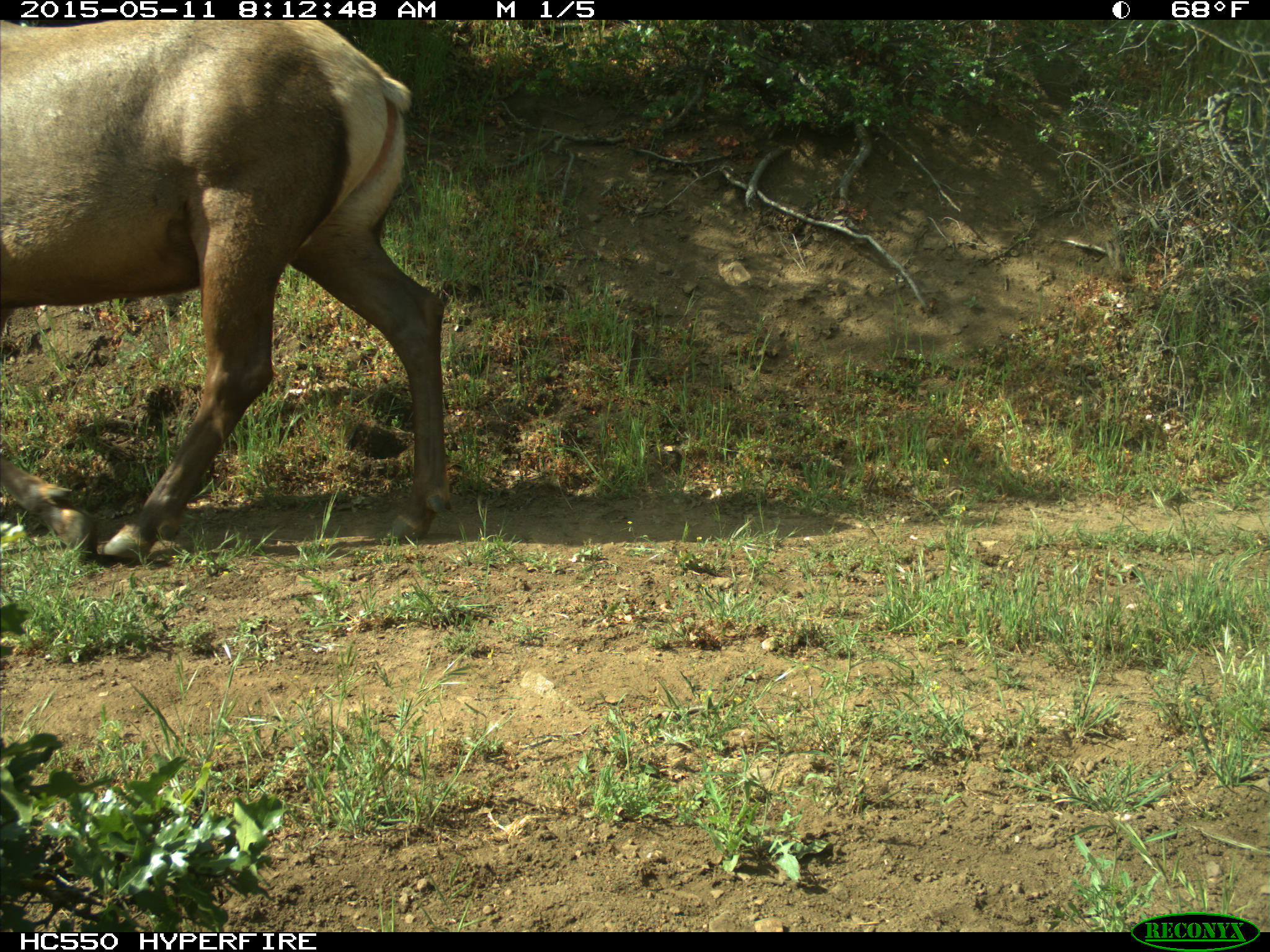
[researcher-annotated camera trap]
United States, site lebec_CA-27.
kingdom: Animalia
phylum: Chordata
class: Mammalia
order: Artiodactyla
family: Cervidae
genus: Cervus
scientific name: Cervus canadensis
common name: elk